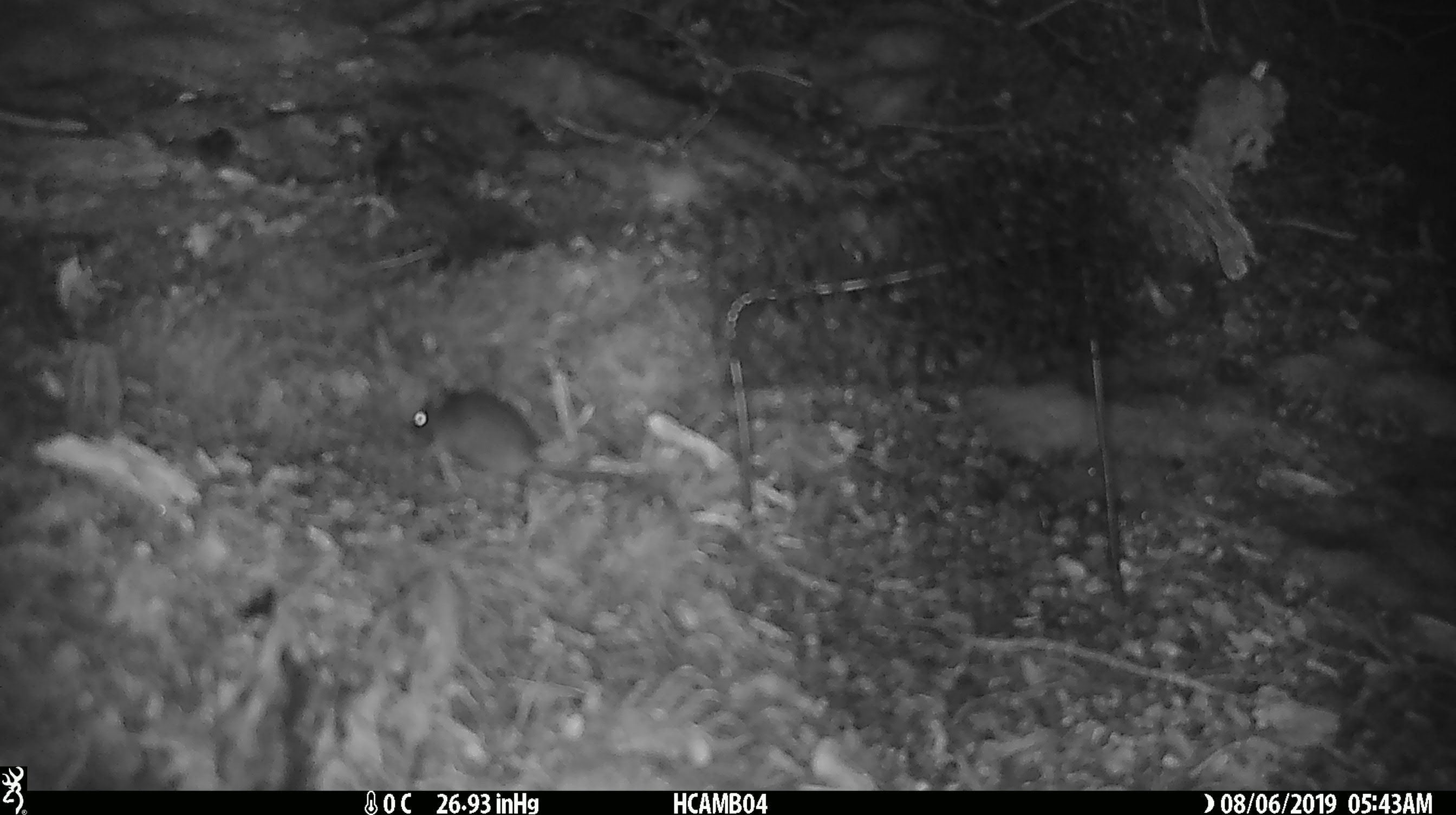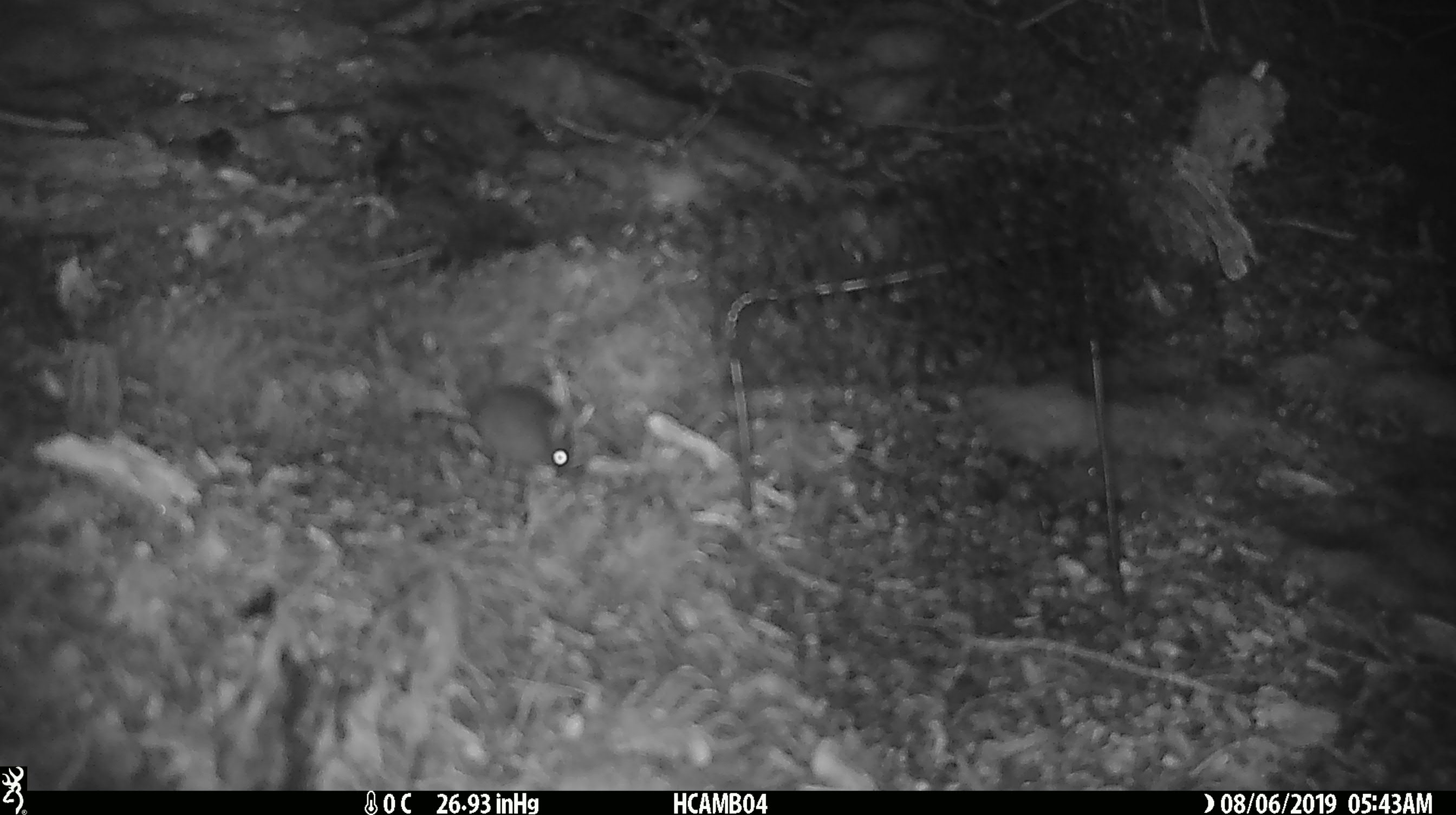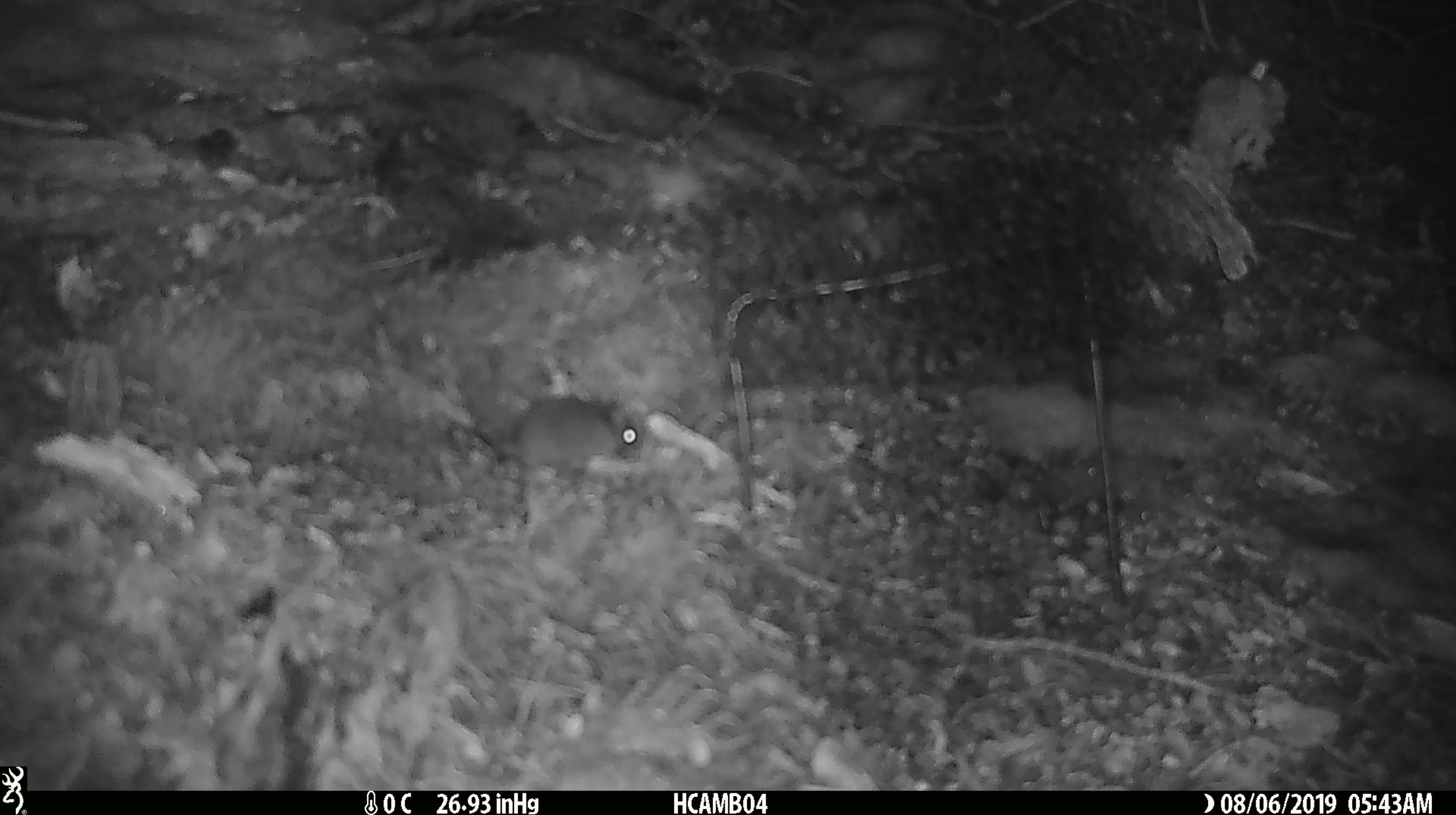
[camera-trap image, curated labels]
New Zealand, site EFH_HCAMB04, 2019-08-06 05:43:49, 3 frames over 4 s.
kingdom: Animalia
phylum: Chordata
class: Mammalia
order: Rodentia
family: Muridae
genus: Mus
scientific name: Mus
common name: mouse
Mouse (Mus).